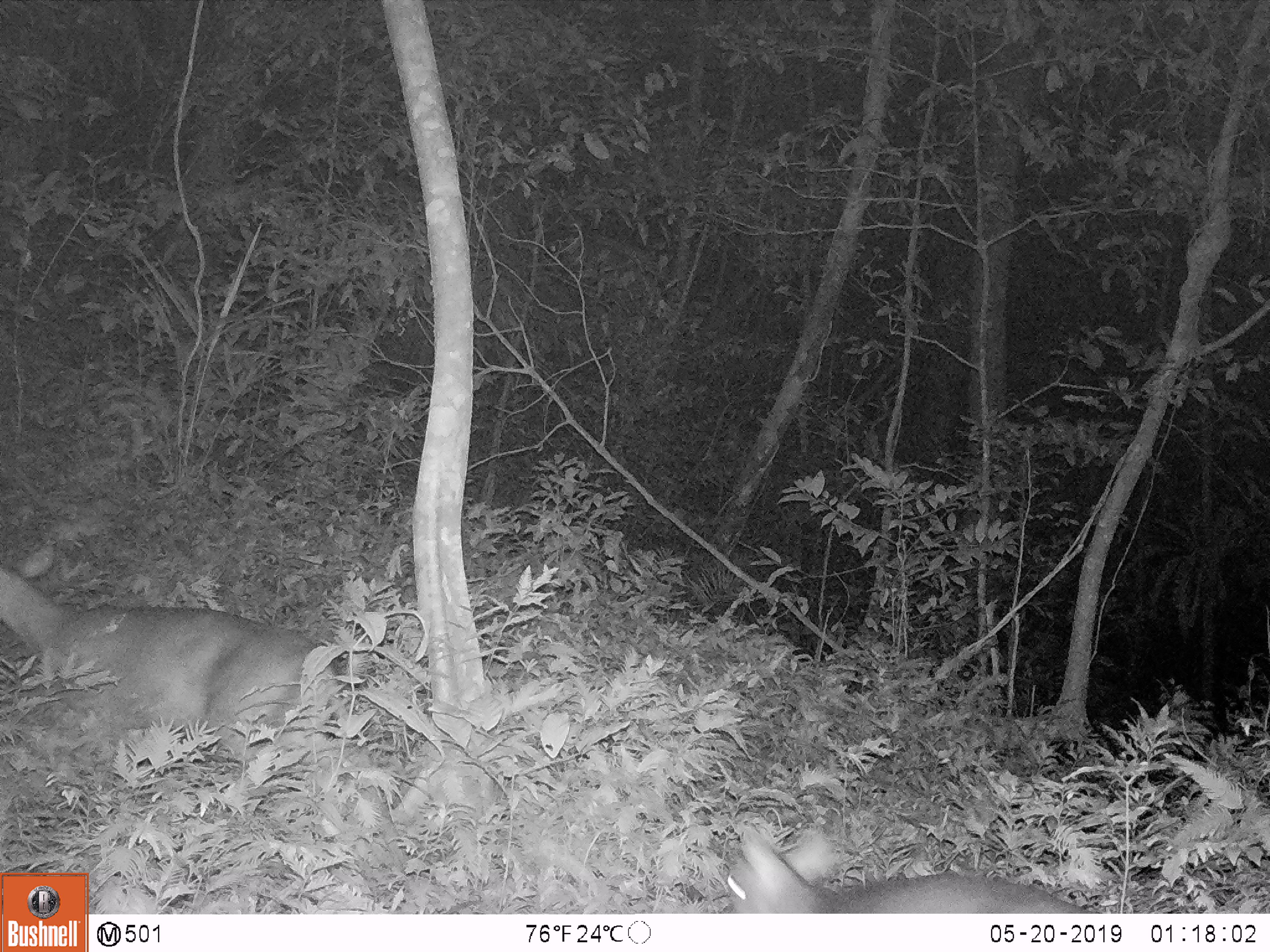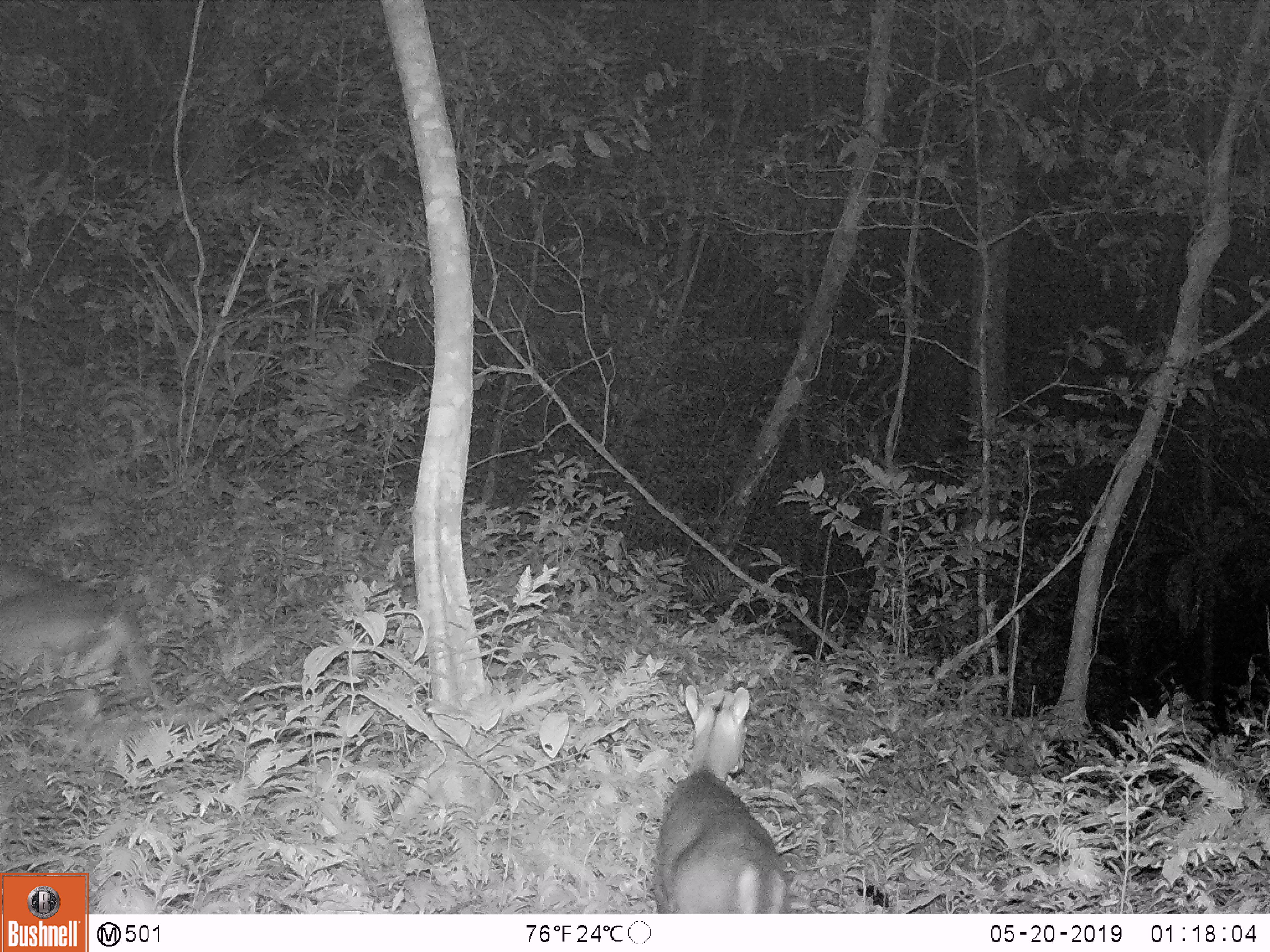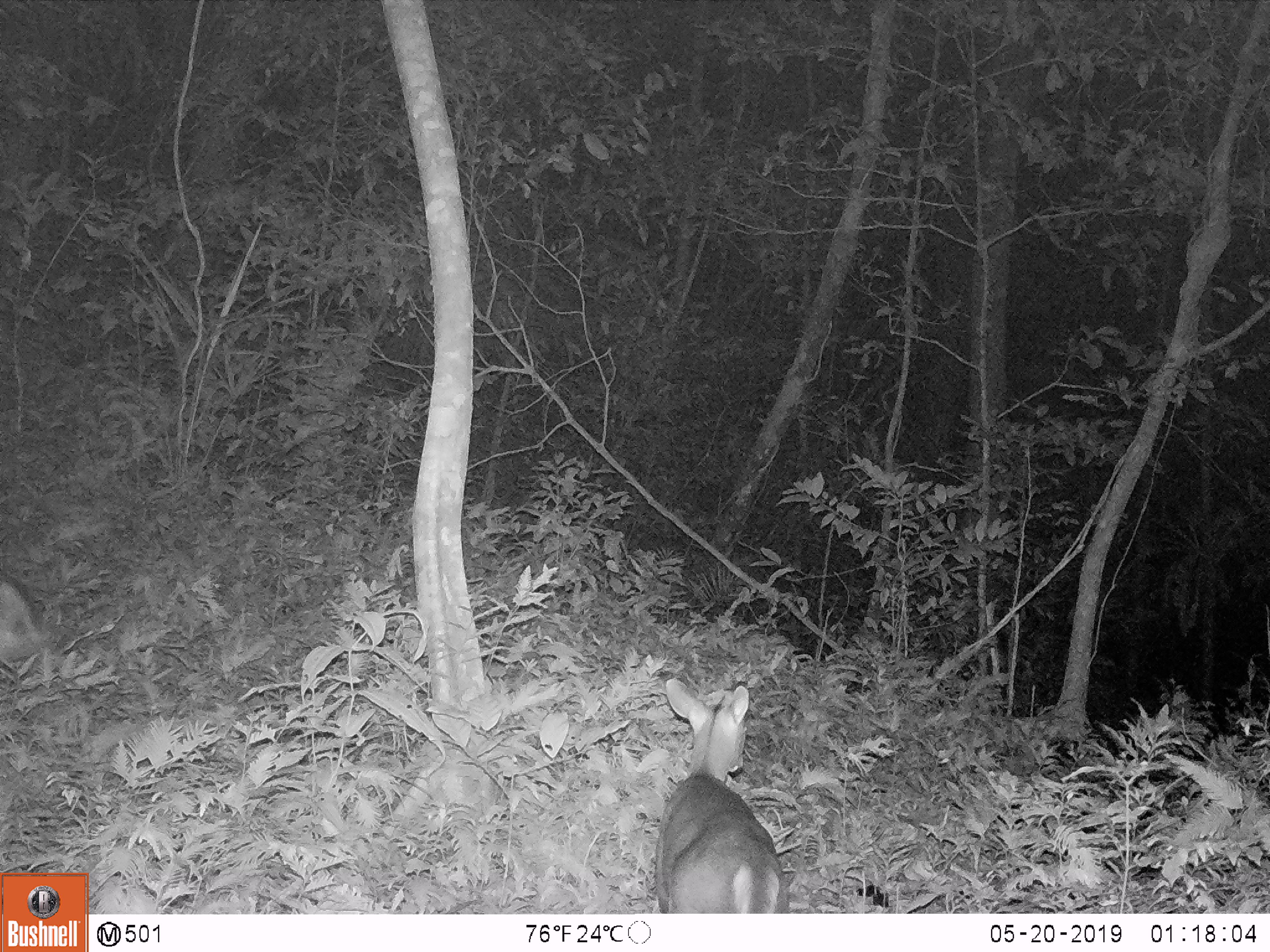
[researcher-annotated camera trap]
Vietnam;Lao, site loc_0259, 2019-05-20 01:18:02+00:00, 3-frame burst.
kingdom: Animalia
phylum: Chordata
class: Mammalia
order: Artiodactyla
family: Cervidae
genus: Muntiacus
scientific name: Muntiacus rooseveltorum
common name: roosevelt's muntjac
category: roosevelts muntjac group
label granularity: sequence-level